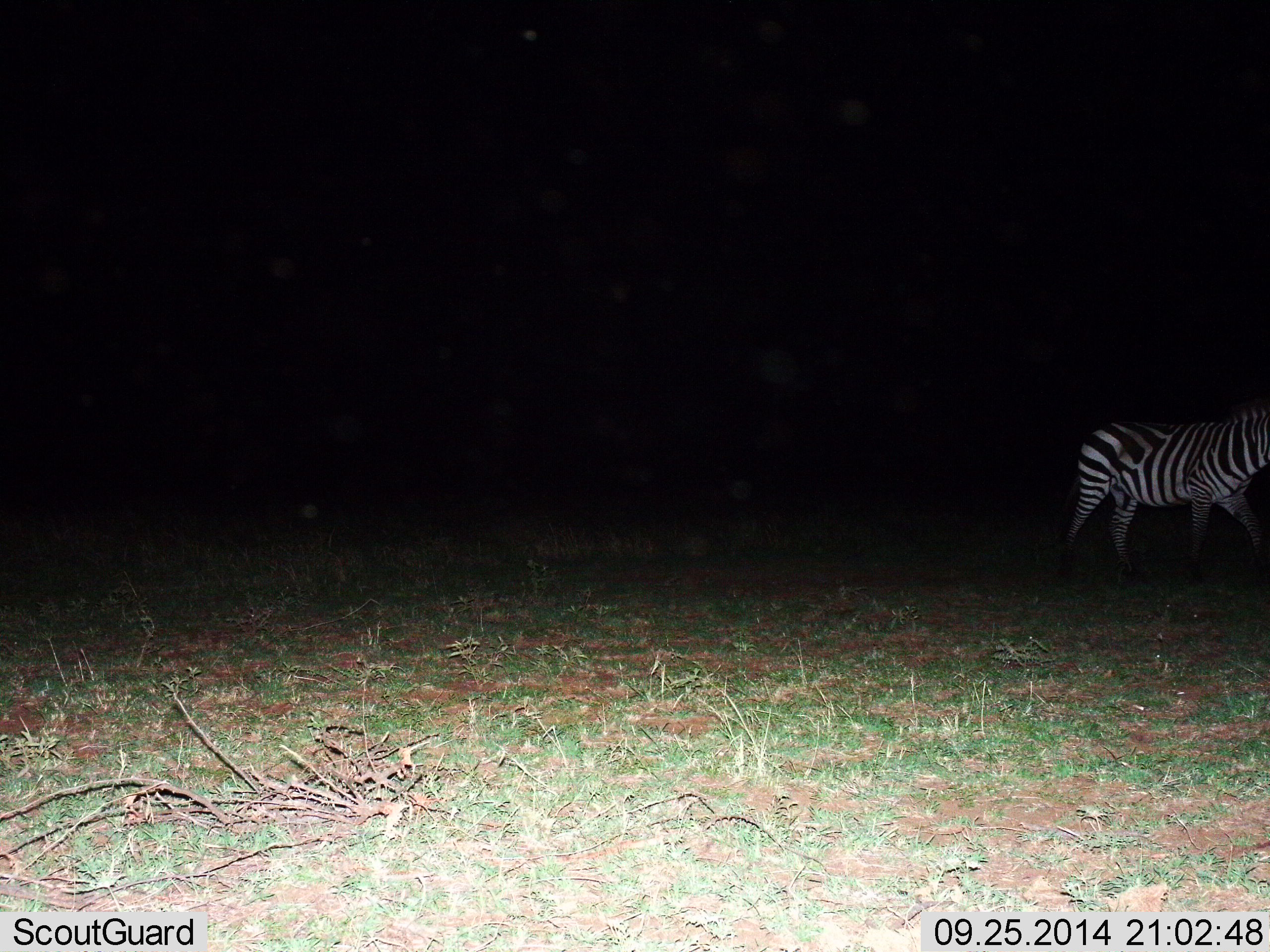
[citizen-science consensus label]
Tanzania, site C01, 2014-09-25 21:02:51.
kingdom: Animalia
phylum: Chordata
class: Mammalia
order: Perissodactyla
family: Equidae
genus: Equus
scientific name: Equus quagga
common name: plains zebra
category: zebra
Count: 1.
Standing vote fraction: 40%.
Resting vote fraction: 0%.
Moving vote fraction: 60%.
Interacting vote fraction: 0%.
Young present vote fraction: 0%.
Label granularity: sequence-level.